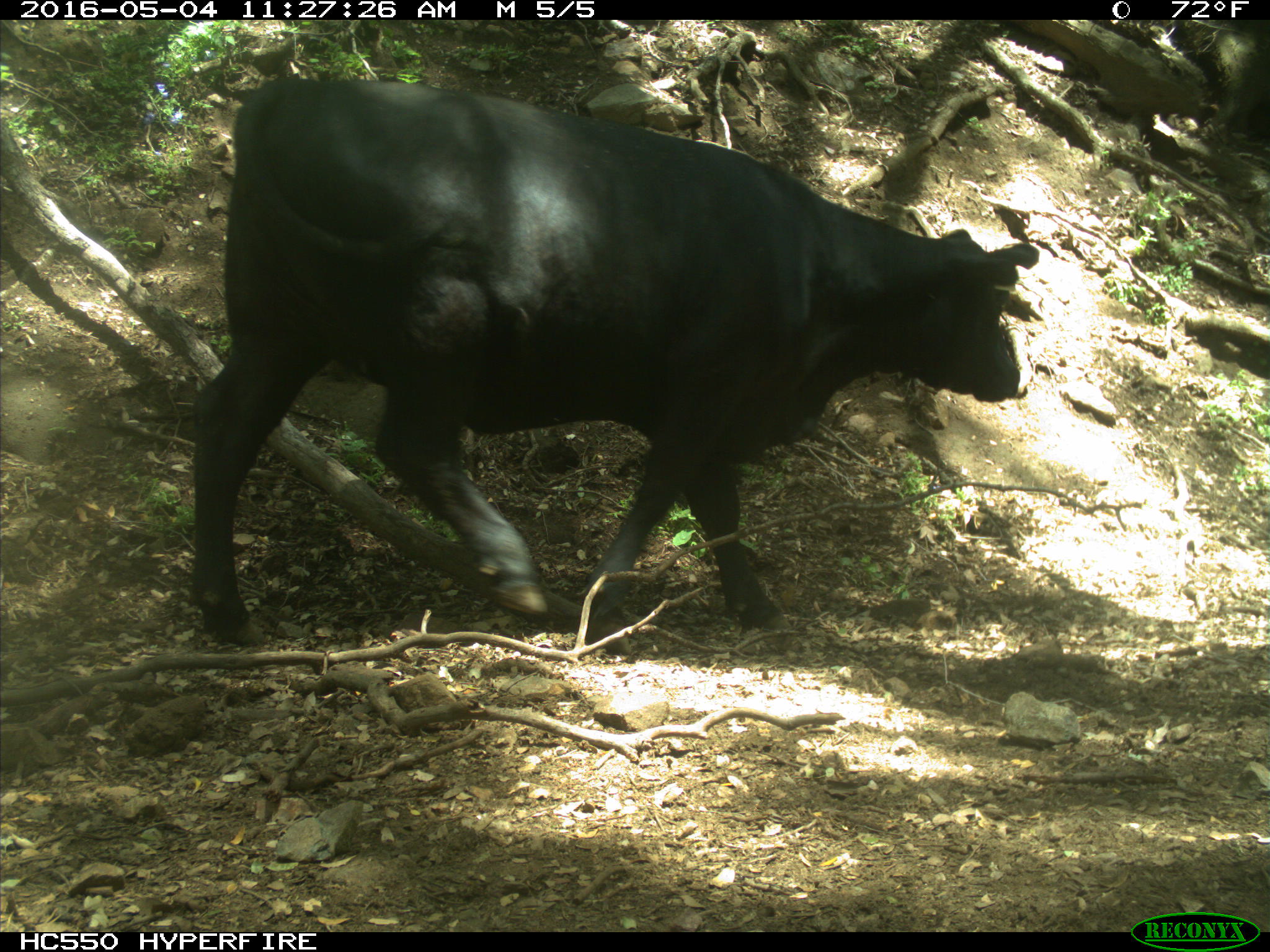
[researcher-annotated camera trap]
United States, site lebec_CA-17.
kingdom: Animalia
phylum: Chordata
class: Mammalia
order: Artiodactyla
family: Bovidae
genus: Bos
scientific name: Bos taurus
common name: domestic cow